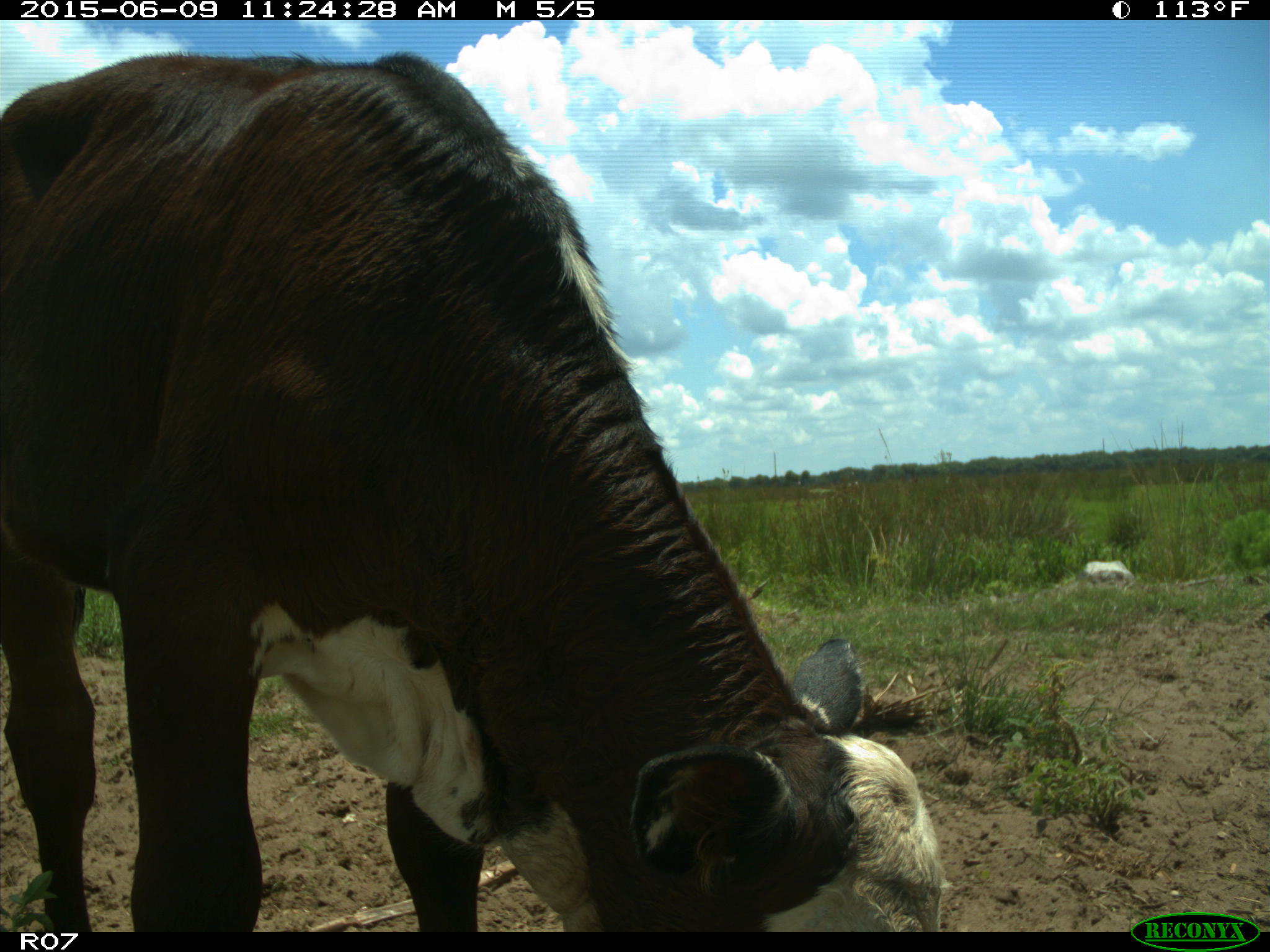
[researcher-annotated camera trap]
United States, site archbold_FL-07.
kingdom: Animalia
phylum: Chordata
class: Mammalia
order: Artiodactyla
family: Bovidae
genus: Bos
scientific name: Bos taurus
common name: domestic cow